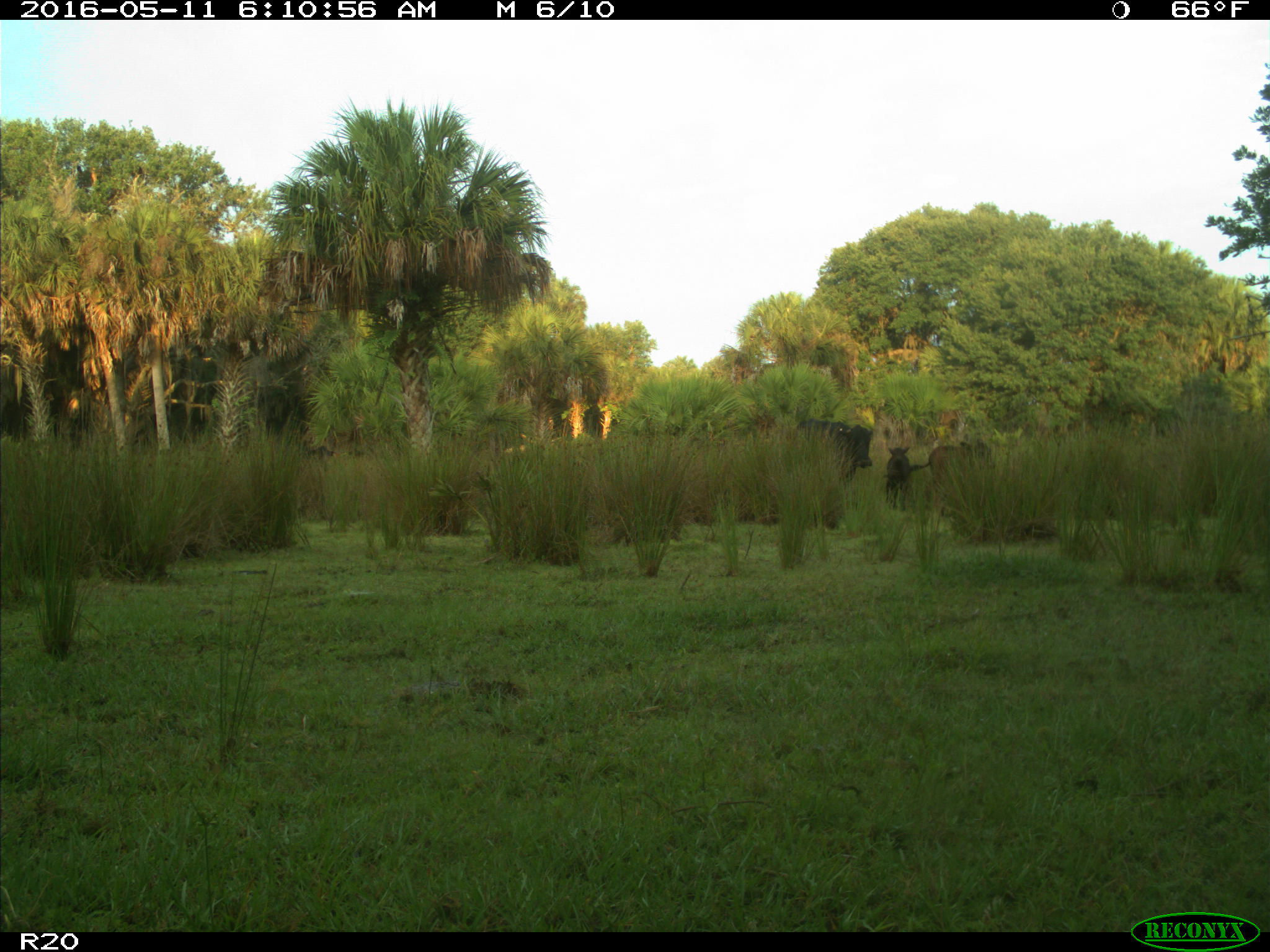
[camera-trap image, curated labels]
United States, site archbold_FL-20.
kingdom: Animalia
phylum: Chordata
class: Mammalia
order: Artiodactyla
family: Bovidae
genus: Bos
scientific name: Bos taurus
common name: domestic cow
Bos taurus (domestic cow).